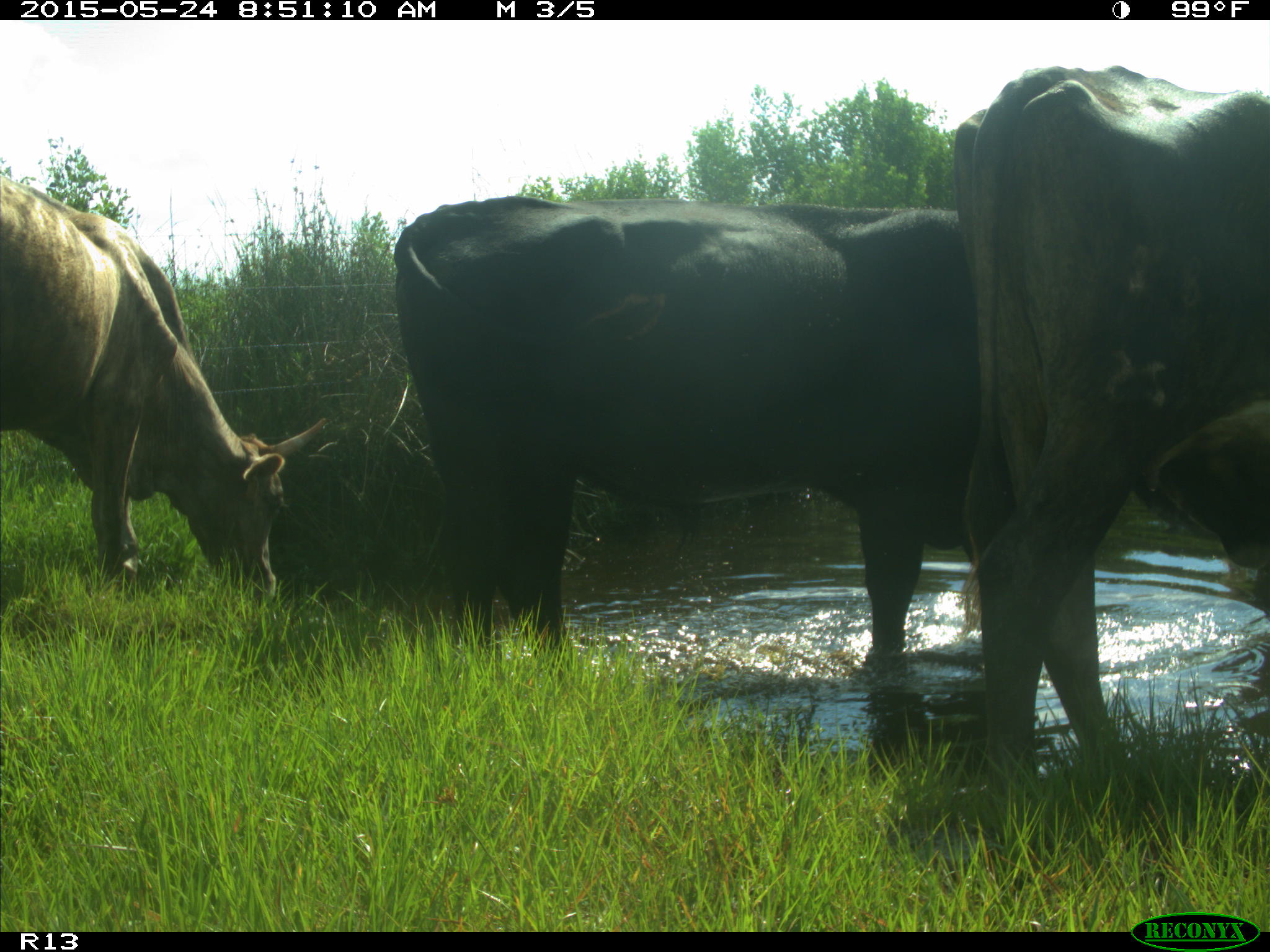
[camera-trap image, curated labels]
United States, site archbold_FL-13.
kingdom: Animalia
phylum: Chordata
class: Mammalia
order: Artiodactyla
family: Bovidae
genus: Bos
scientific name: Bos taurus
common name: domestic cow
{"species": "Bos taurus (domestic cow)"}